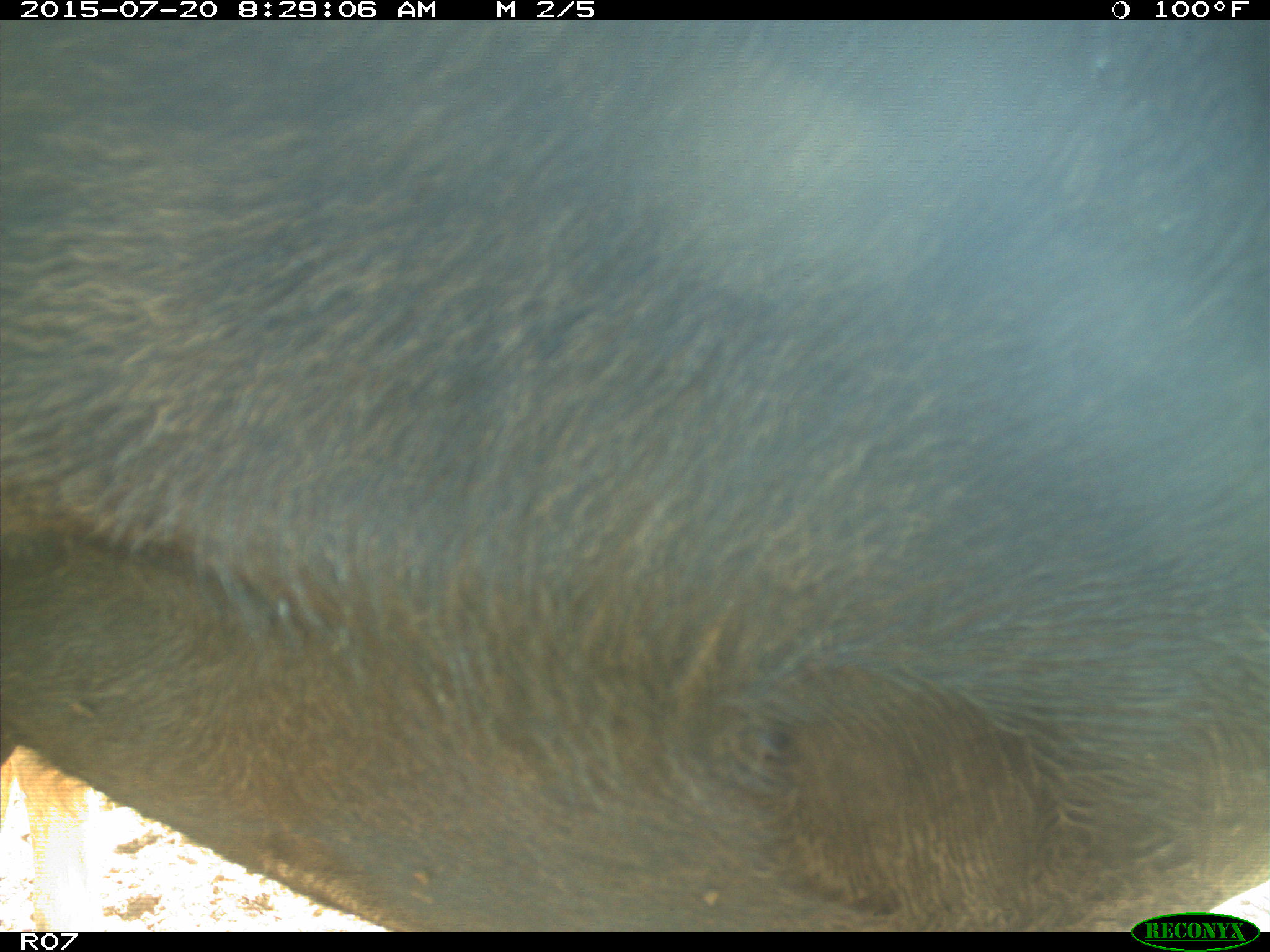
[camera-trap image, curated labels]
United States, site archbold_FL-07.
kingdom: Animalia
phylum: Chordata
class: Mammalia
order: Artiodactyla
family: Bovidae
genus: Bos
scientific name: Bos taurus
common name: domestic cow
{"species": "Bos taurus (domestic cow)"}